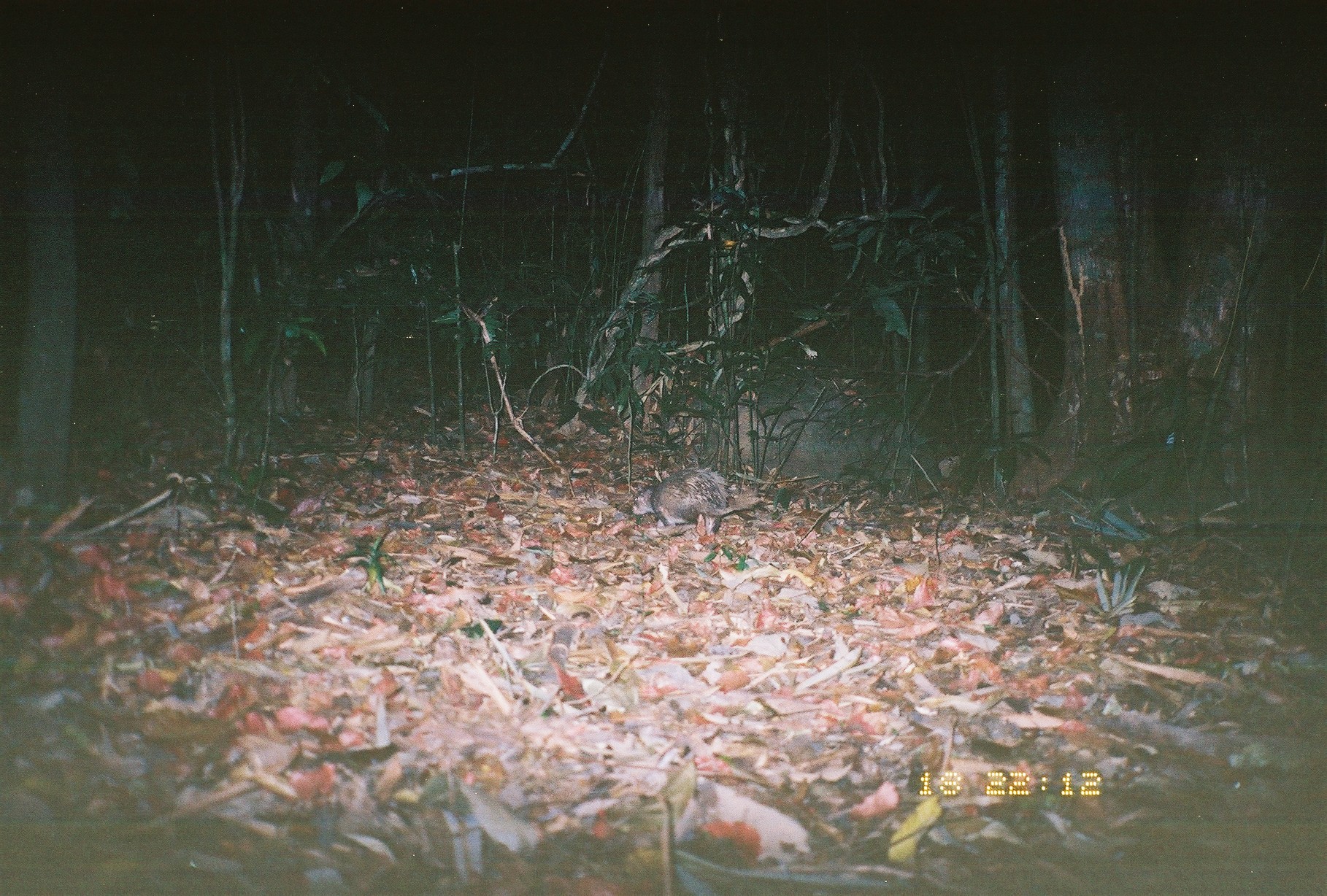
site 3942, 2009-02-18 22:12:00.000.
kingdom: Animalia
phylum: Chordata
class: Mammalia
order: Rodentia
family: Hystricidae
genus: Atherurus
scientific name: Atherurus macrourus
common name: asian brush-tailed porcupine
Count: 1.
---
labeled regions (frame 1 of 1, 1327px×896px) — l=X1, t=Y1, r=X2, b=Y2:
atherurus macrourus: l=632, t=467, r=755, b=537